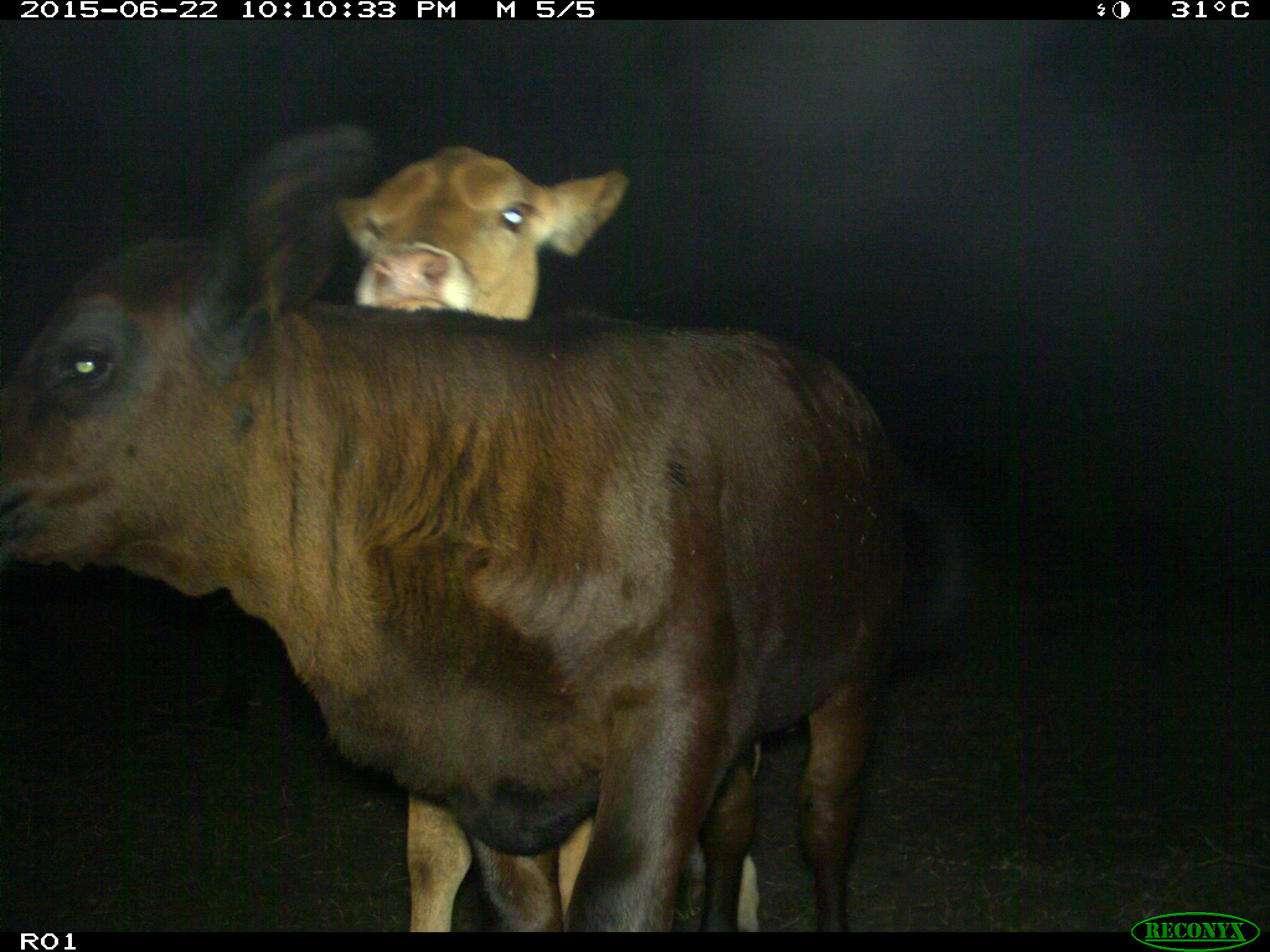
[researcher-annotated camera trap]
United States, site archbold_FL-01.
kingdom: Animalia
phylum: Chordata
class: Mammalia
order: Artiodactyla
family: Bovidae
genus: Bos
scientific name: Bos taurus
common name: domestic cow